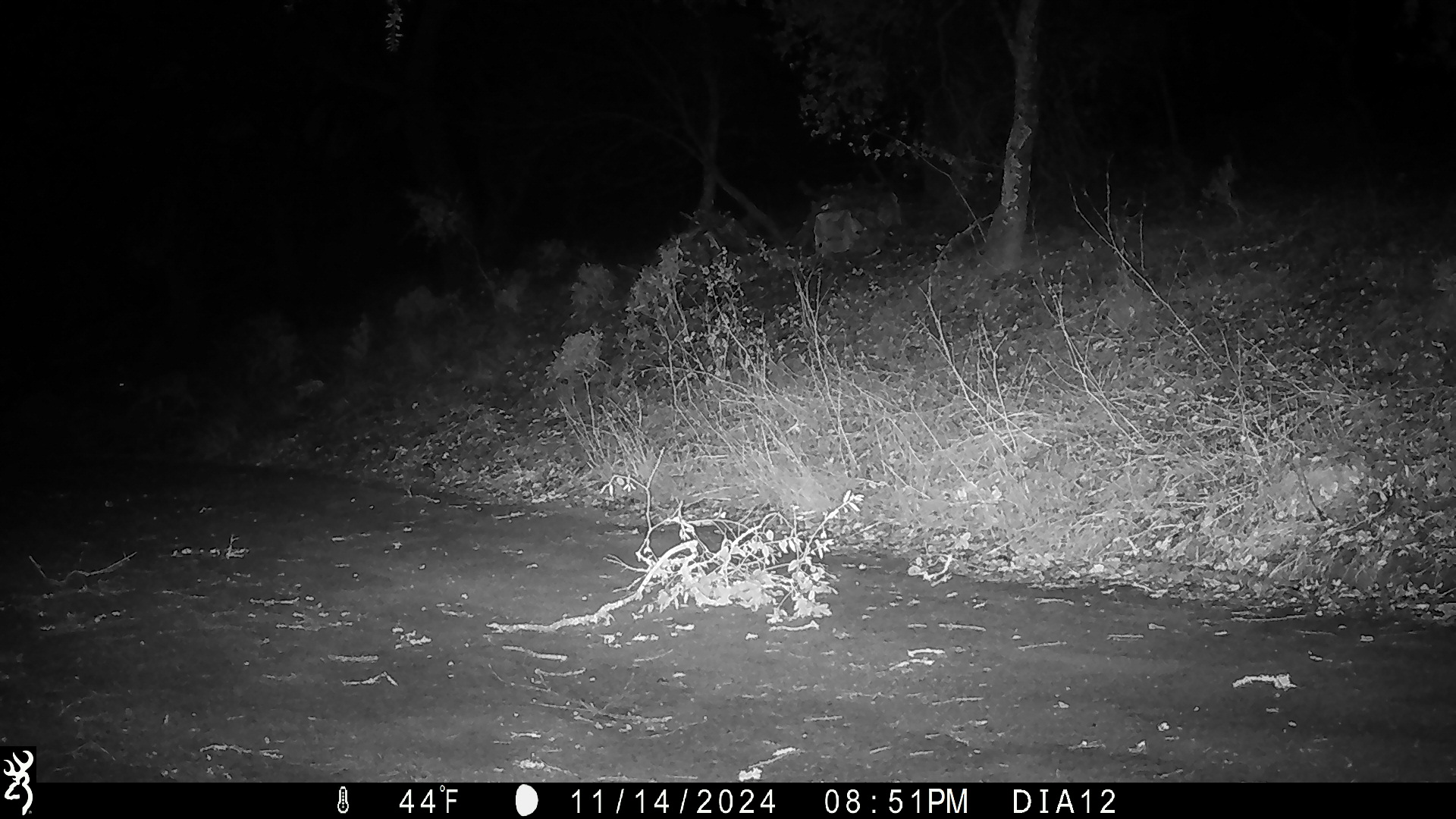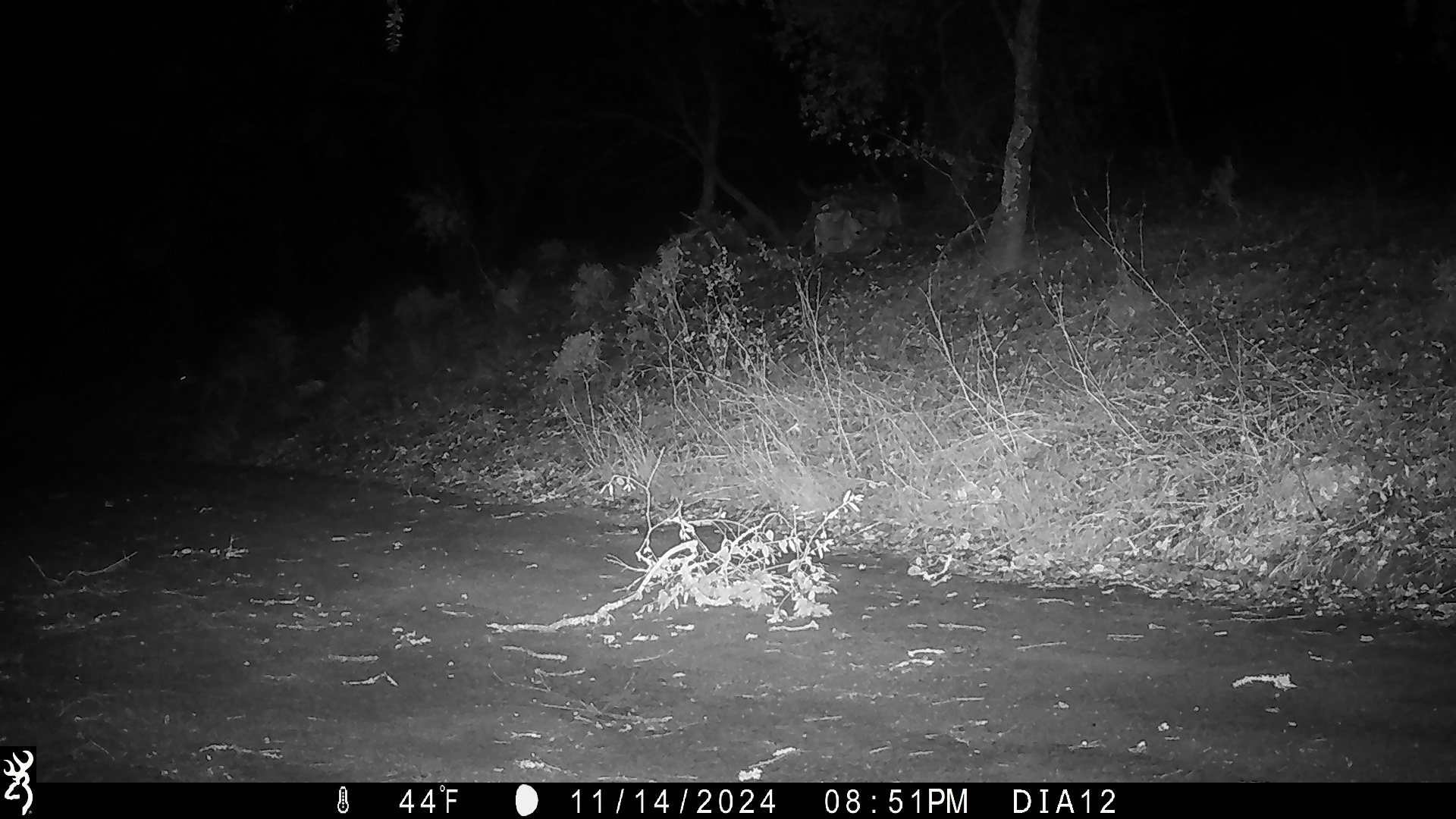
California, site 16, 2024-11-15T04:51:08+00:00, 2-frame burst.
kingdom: Animalia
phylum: Chordata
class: Mammalia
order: Artiodactyla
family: Cervidae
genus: Odocoileus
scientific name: Odocoileus hemionus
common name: mule deer